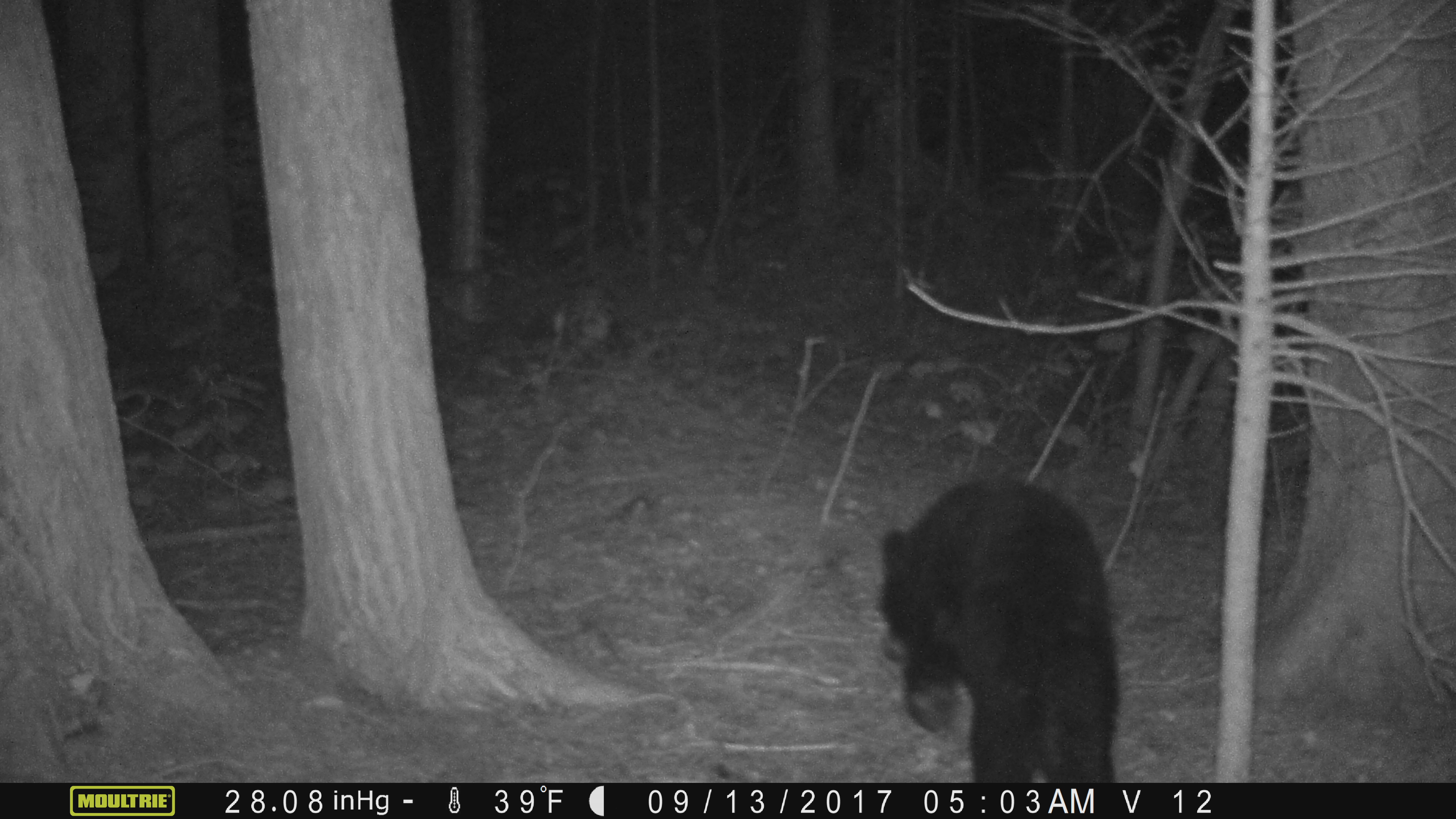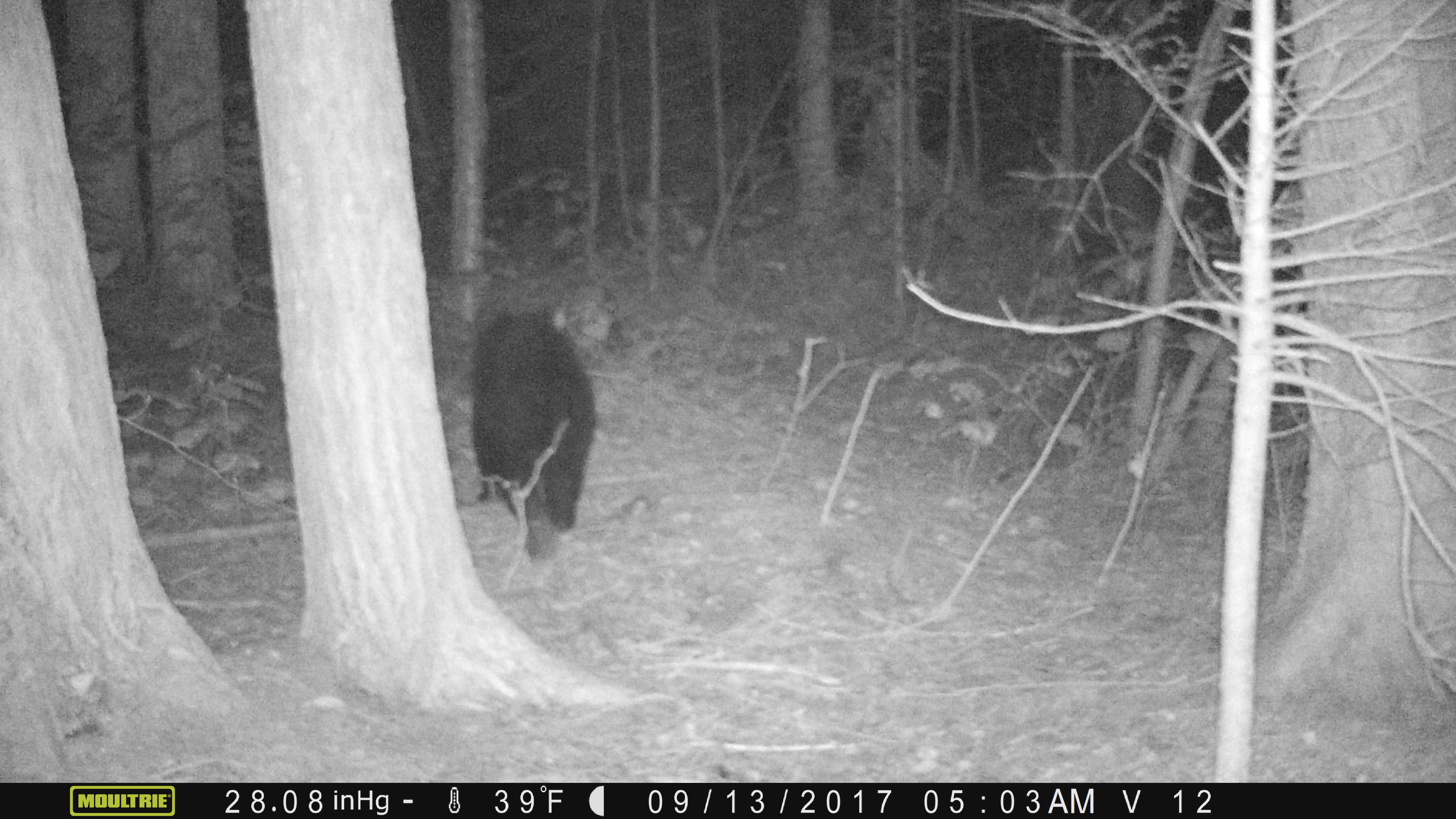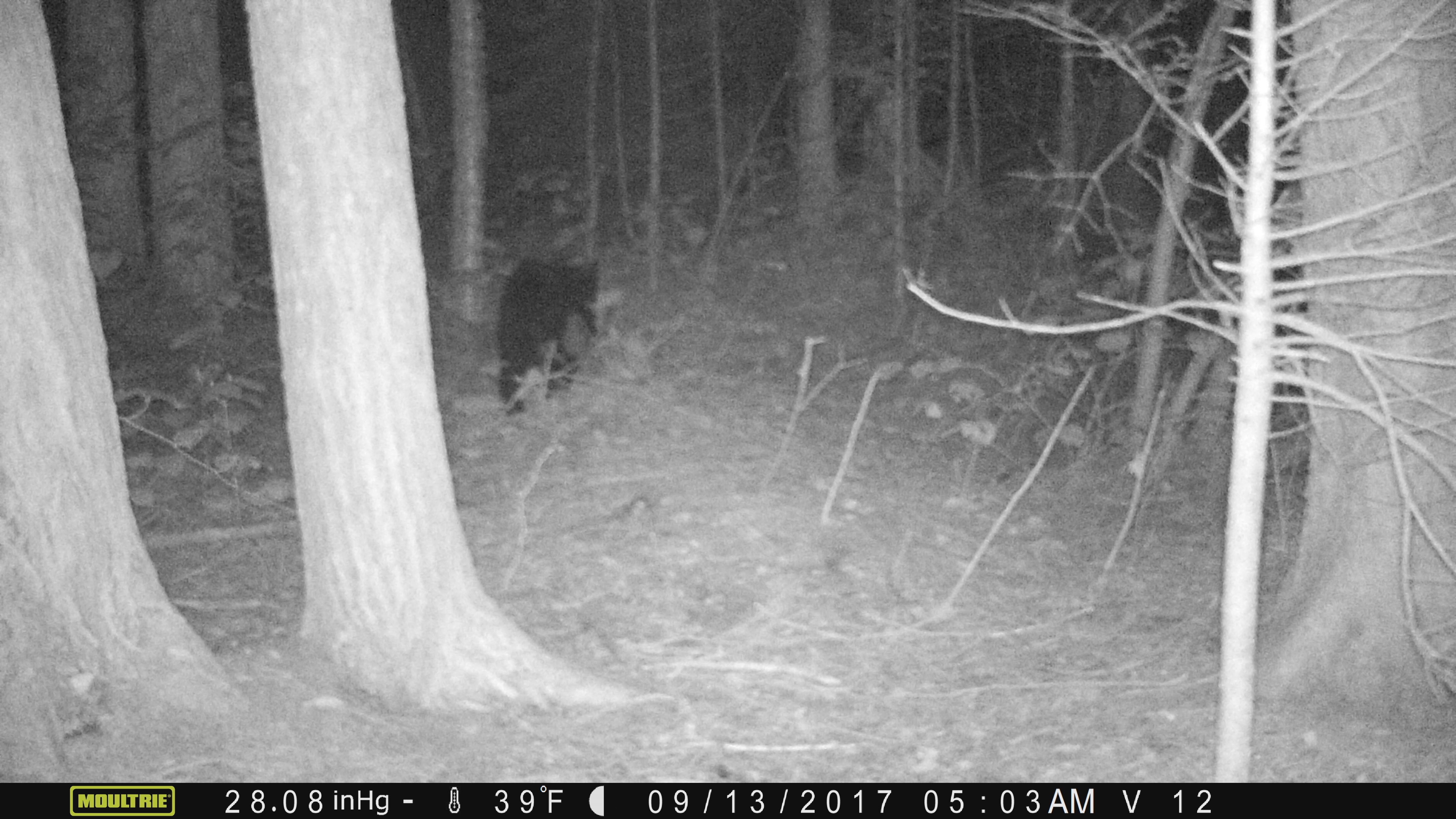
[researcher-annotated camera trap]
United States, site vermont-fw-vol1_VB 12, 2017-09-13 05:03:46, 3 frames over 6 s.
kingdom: Animalia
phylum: Chordata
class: Mammalia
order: Carnivora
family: Ursidae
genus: Ursus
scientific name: Ursus americanus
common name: black bear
Black bear (Ursus americanus).